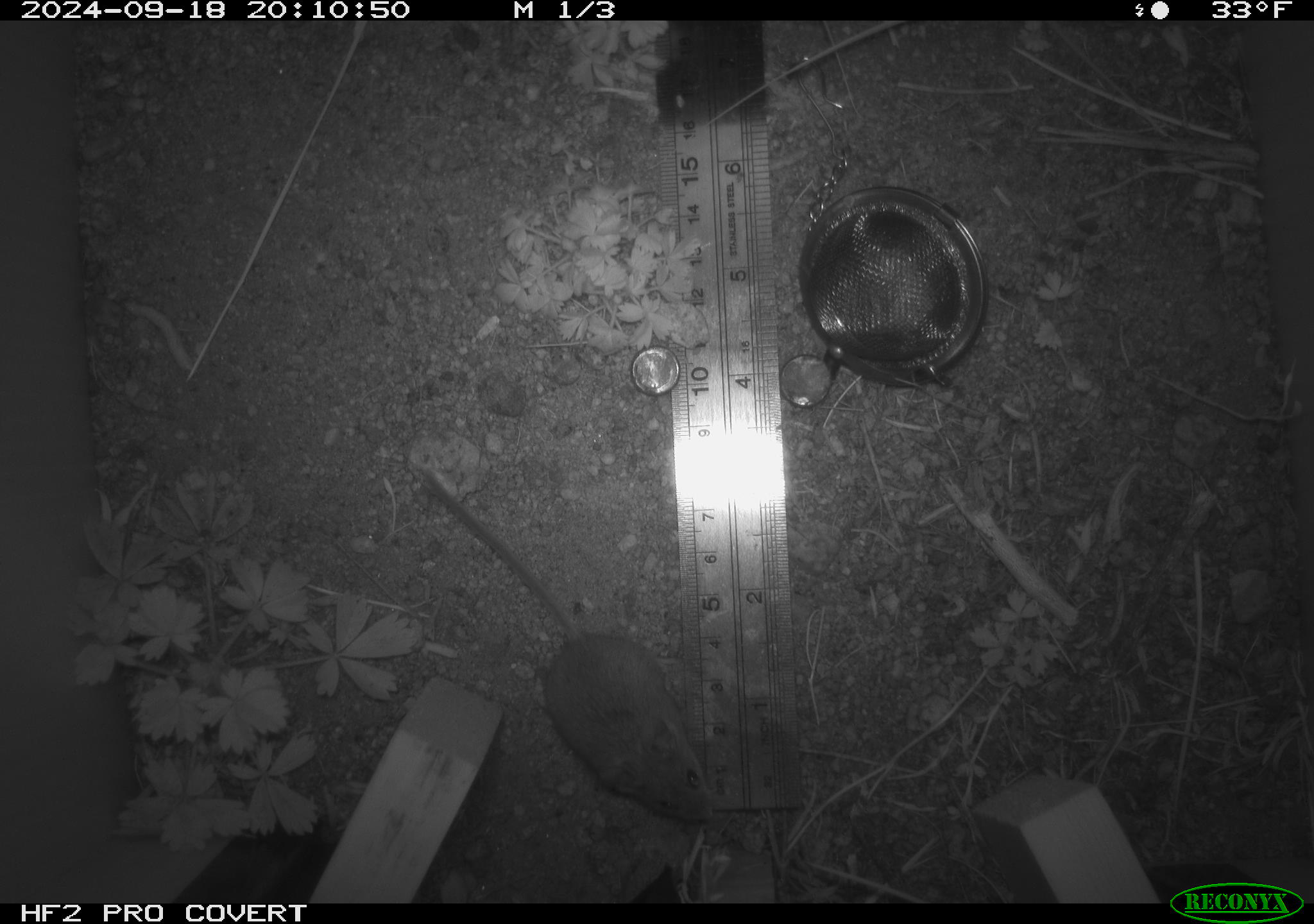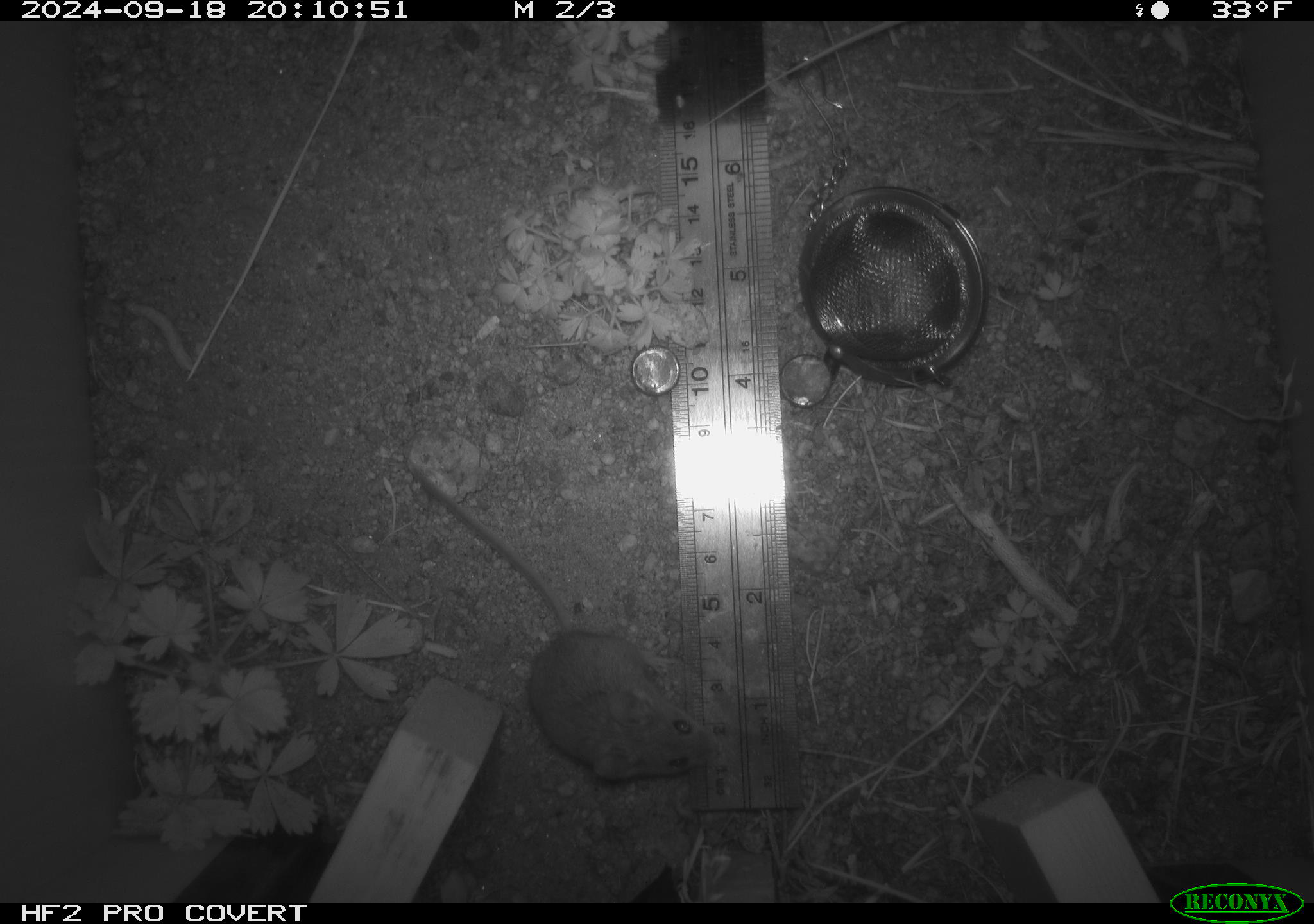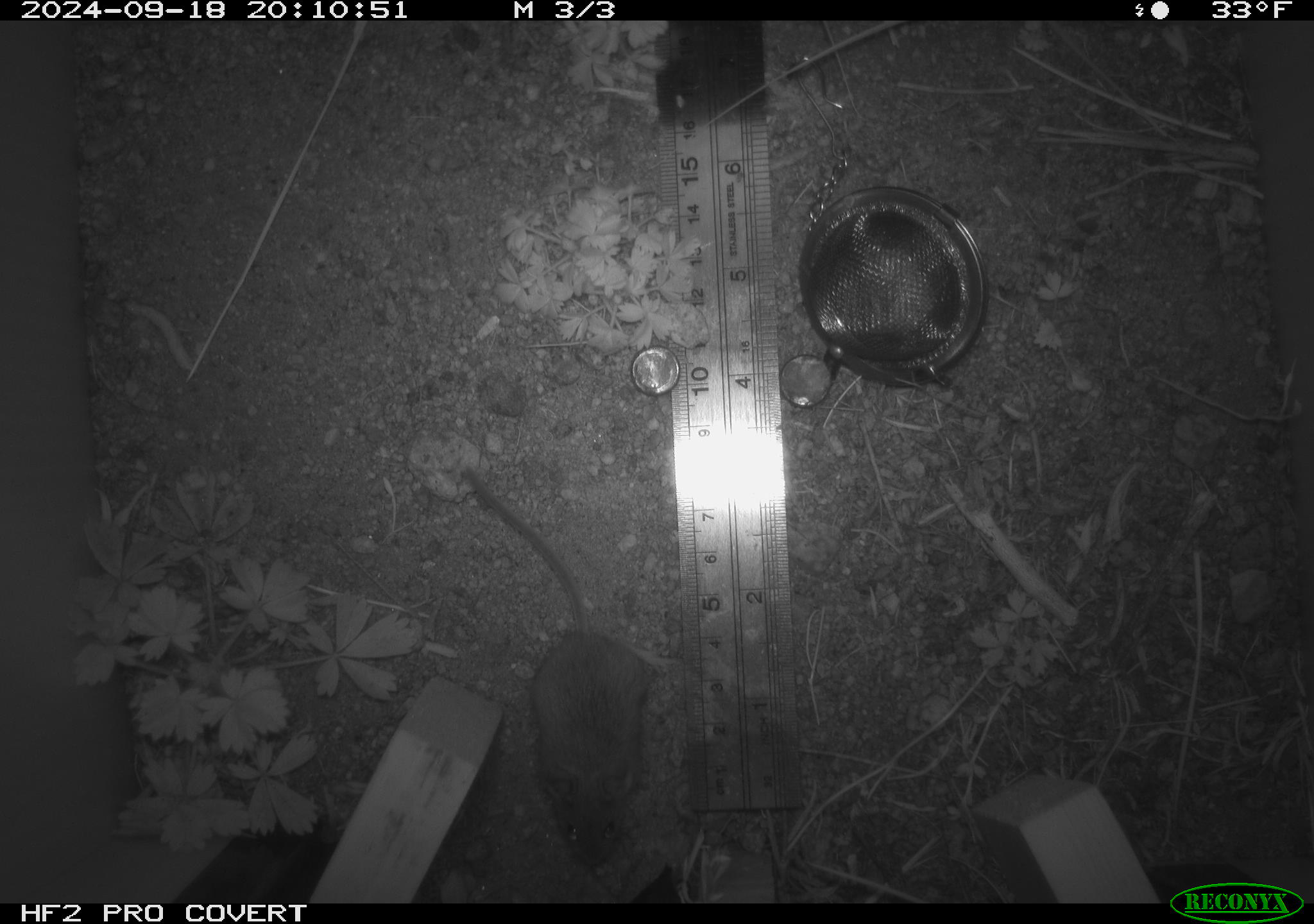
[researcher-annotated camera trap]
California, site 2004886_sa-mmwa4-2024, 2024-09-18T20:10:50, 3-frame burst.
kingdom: Animalia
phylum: Chordata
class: Mammalia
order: Rodentia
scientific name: Rodentia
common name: mouse species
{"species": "mouse species (Rodentia)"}